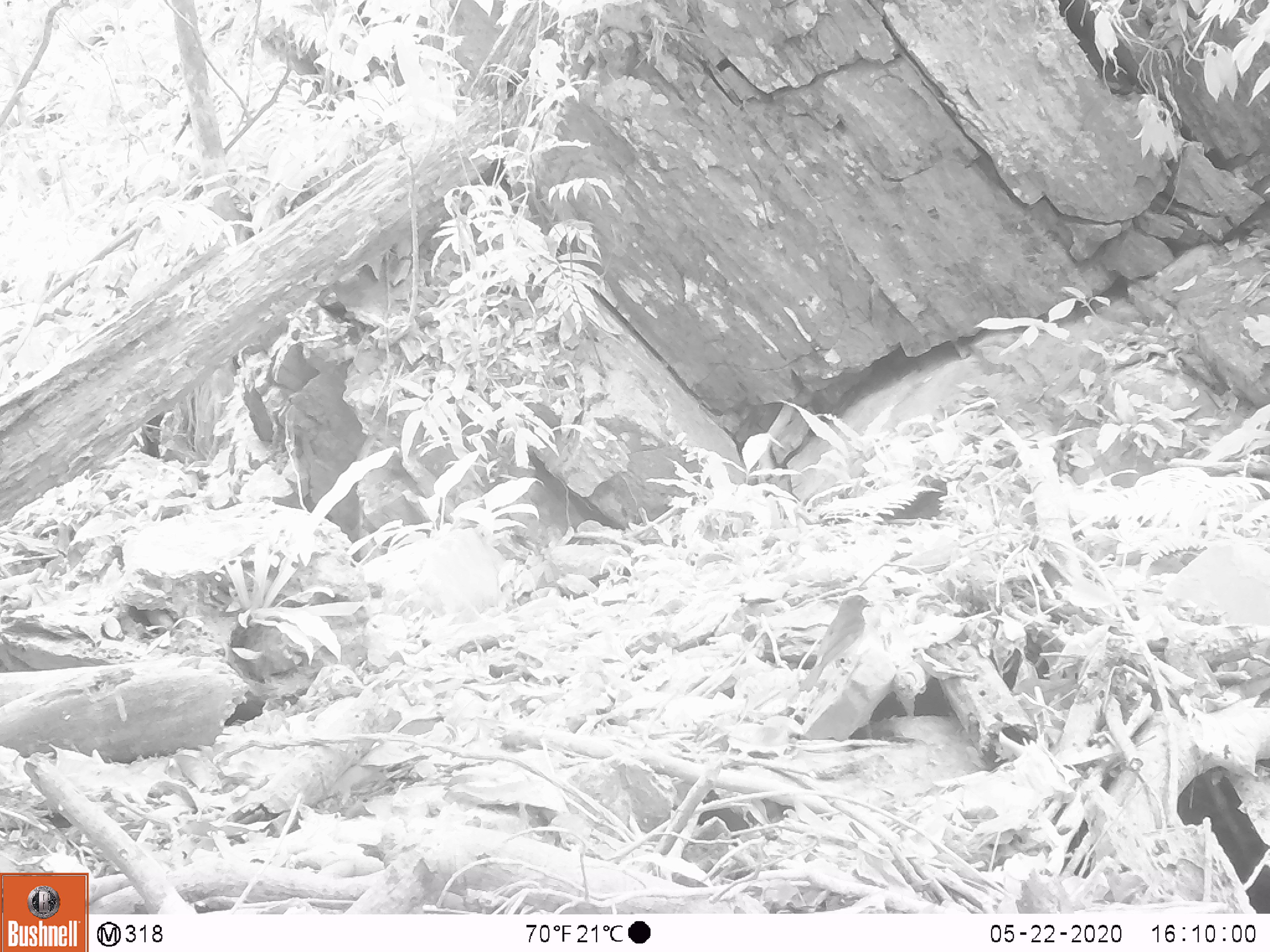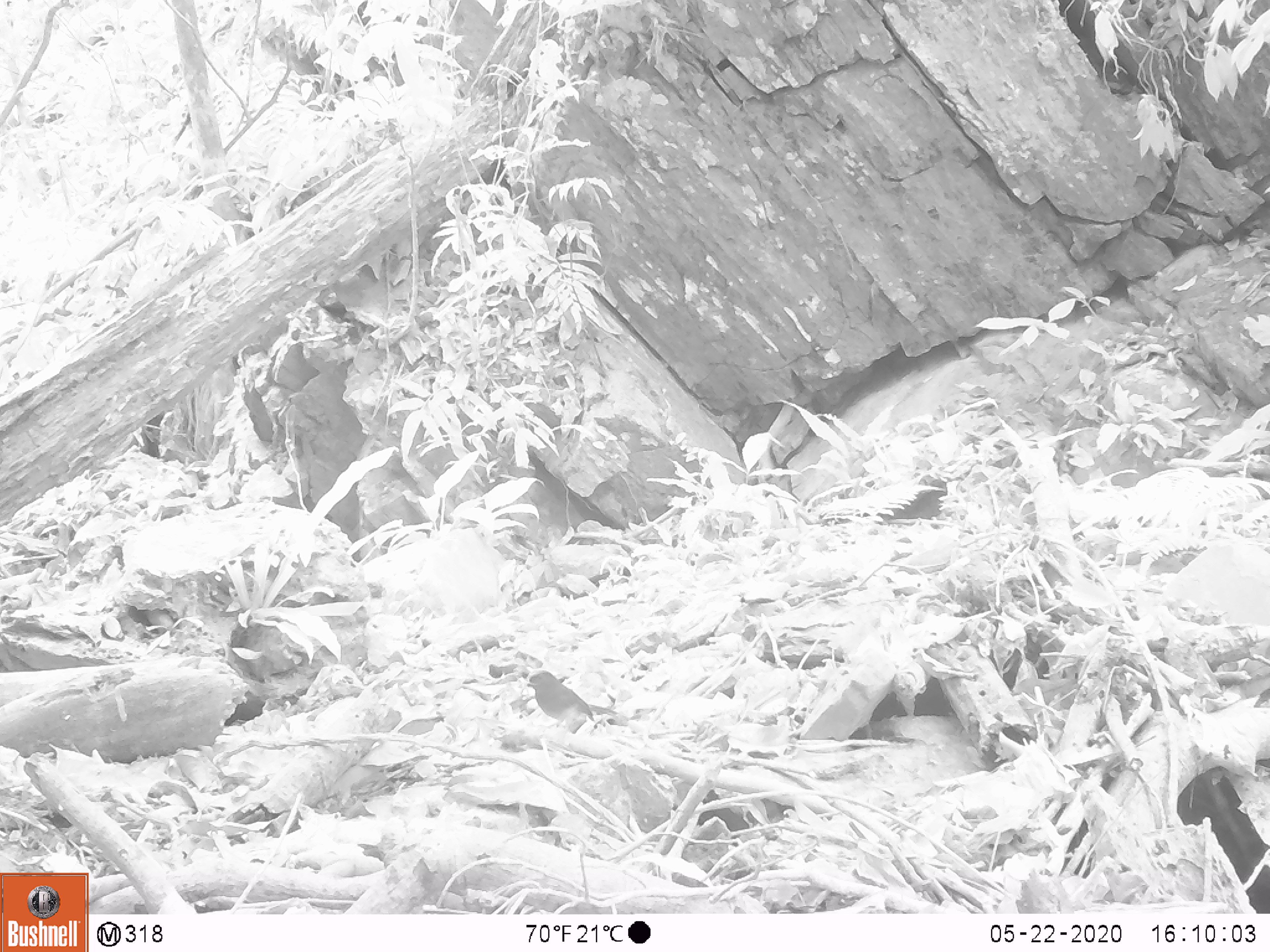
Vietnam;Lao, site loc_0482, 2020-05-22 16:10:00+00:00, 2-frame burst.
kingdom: Animalia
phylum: Chordata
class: Aves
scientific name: Aves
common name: bird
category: unidentified bird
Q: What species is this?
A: Unidentified bird (bird) (Aves).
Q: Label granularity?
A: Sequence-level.